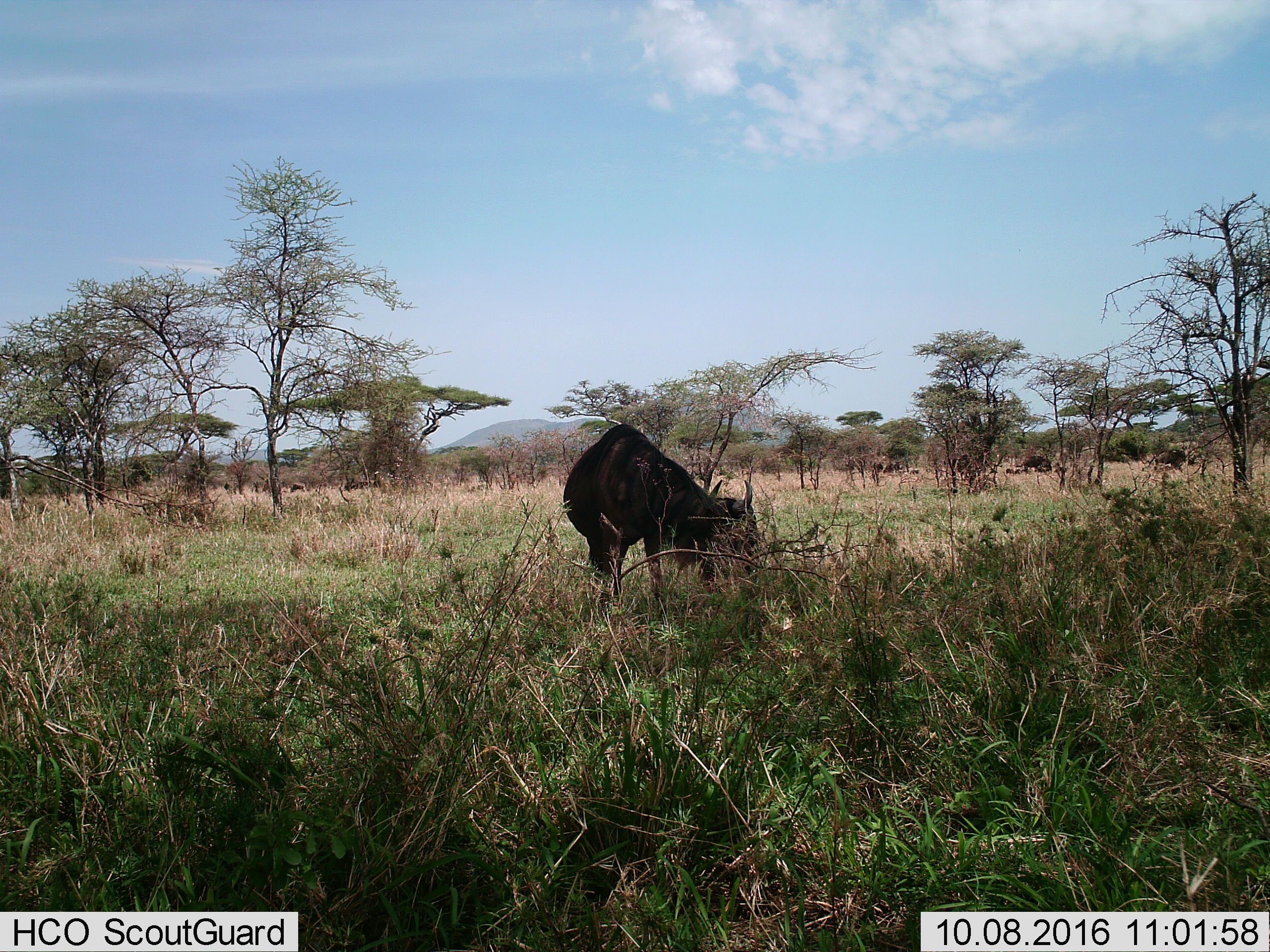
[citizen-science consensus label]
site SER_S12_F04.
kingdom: Animalia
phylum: Chordata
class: Mammalia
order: Artiodactyla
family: Bovidae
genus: Connochaetes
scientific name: Connochaetes taurinus taurinus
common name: blue wildebeest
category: wildebeestblue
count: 1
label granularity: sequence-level